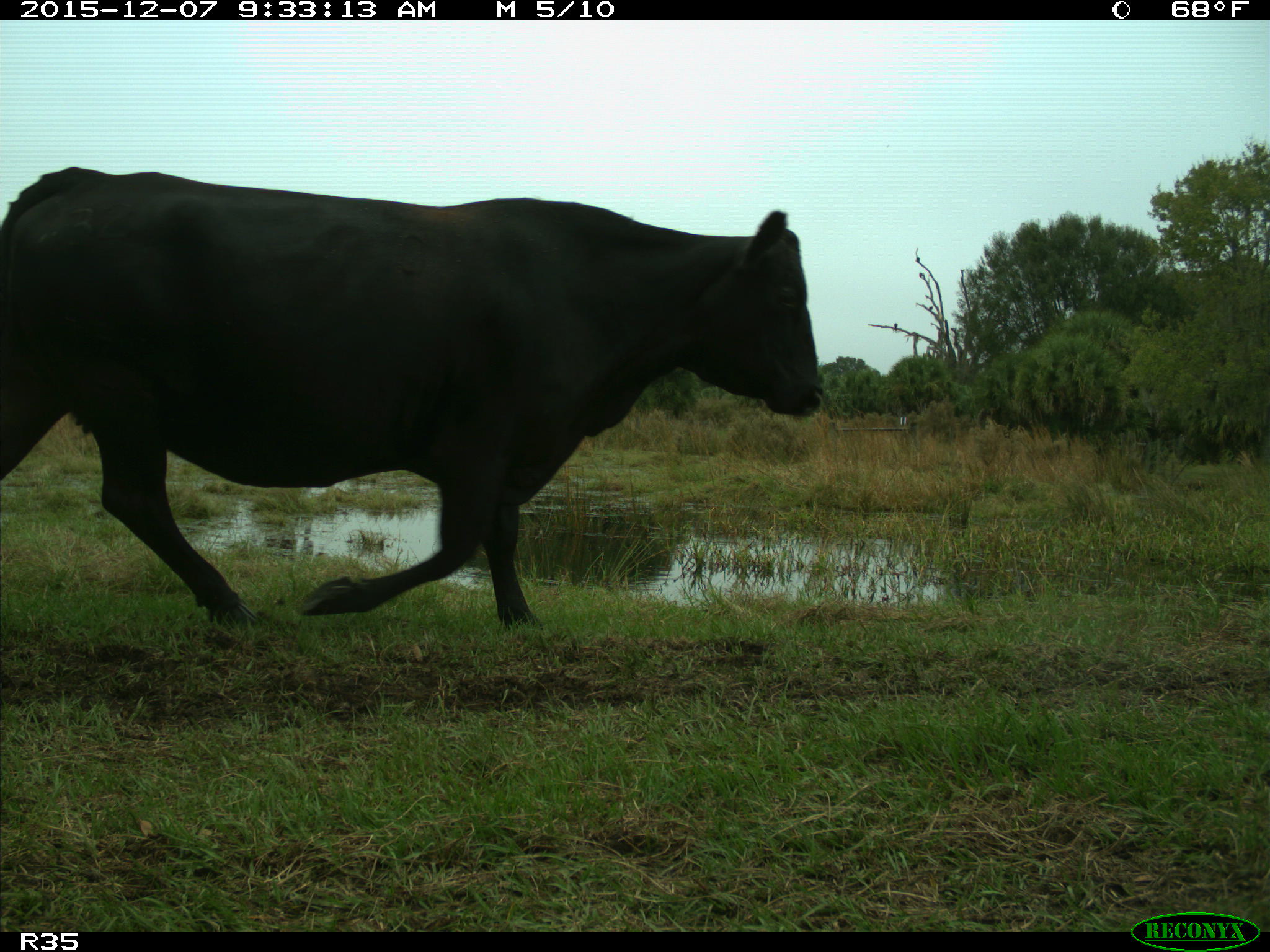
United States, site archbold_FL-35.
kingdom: Animalia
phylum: Chordata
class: Mammalia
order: Artiodactyla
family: Bovidae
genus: Bos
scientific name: Bos taurus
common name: domestic cow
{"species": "Bos taurus (domestic cow)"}